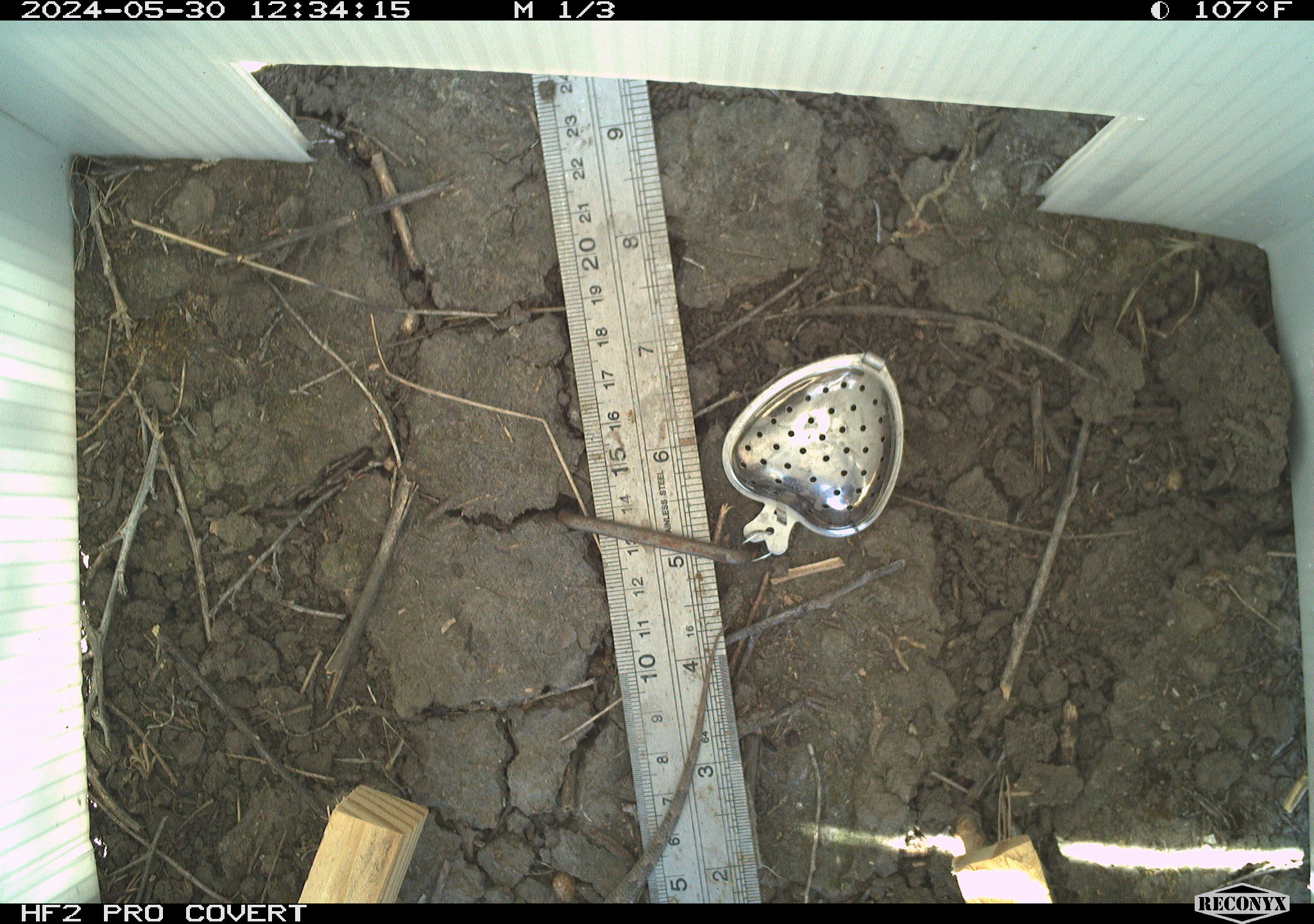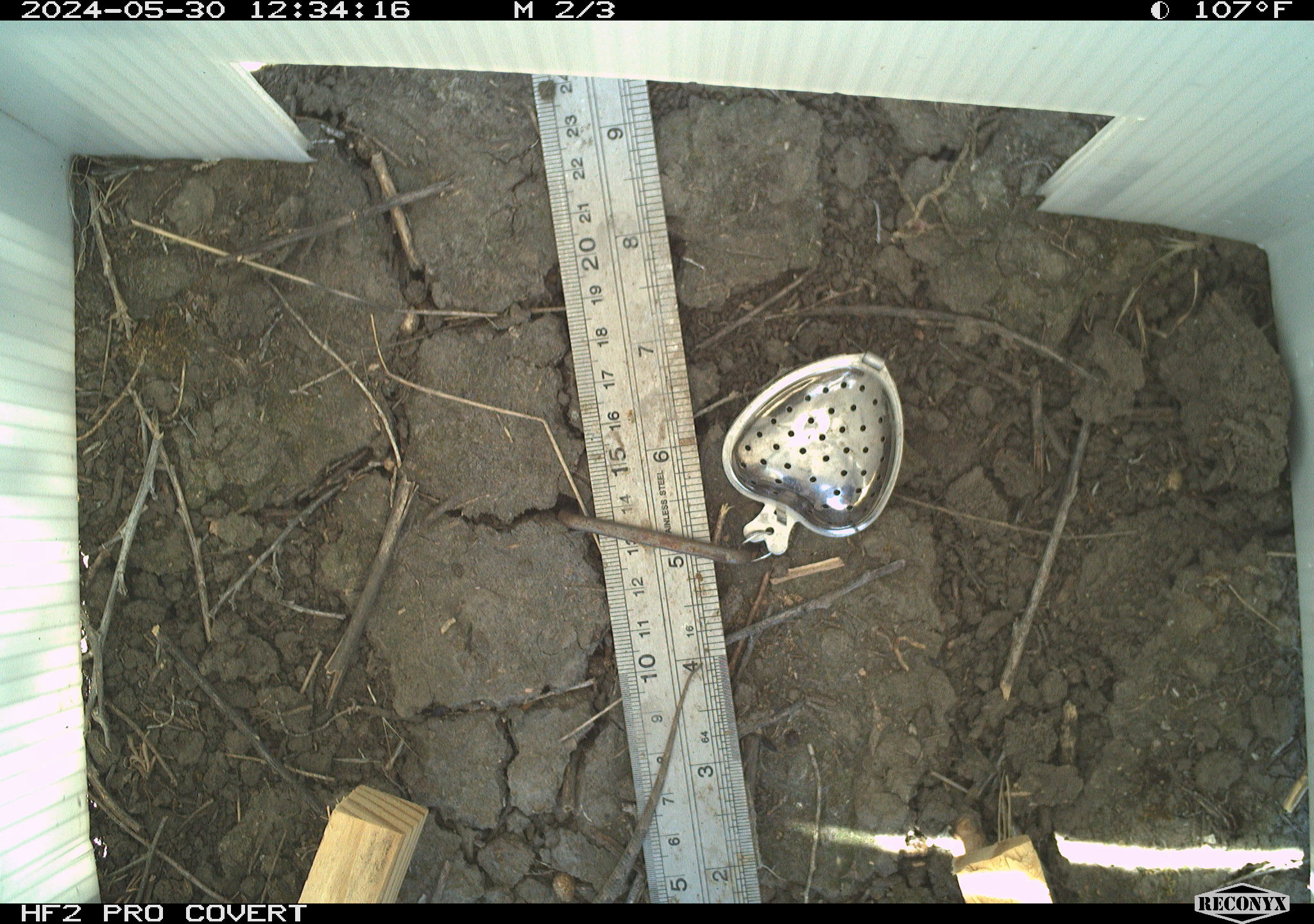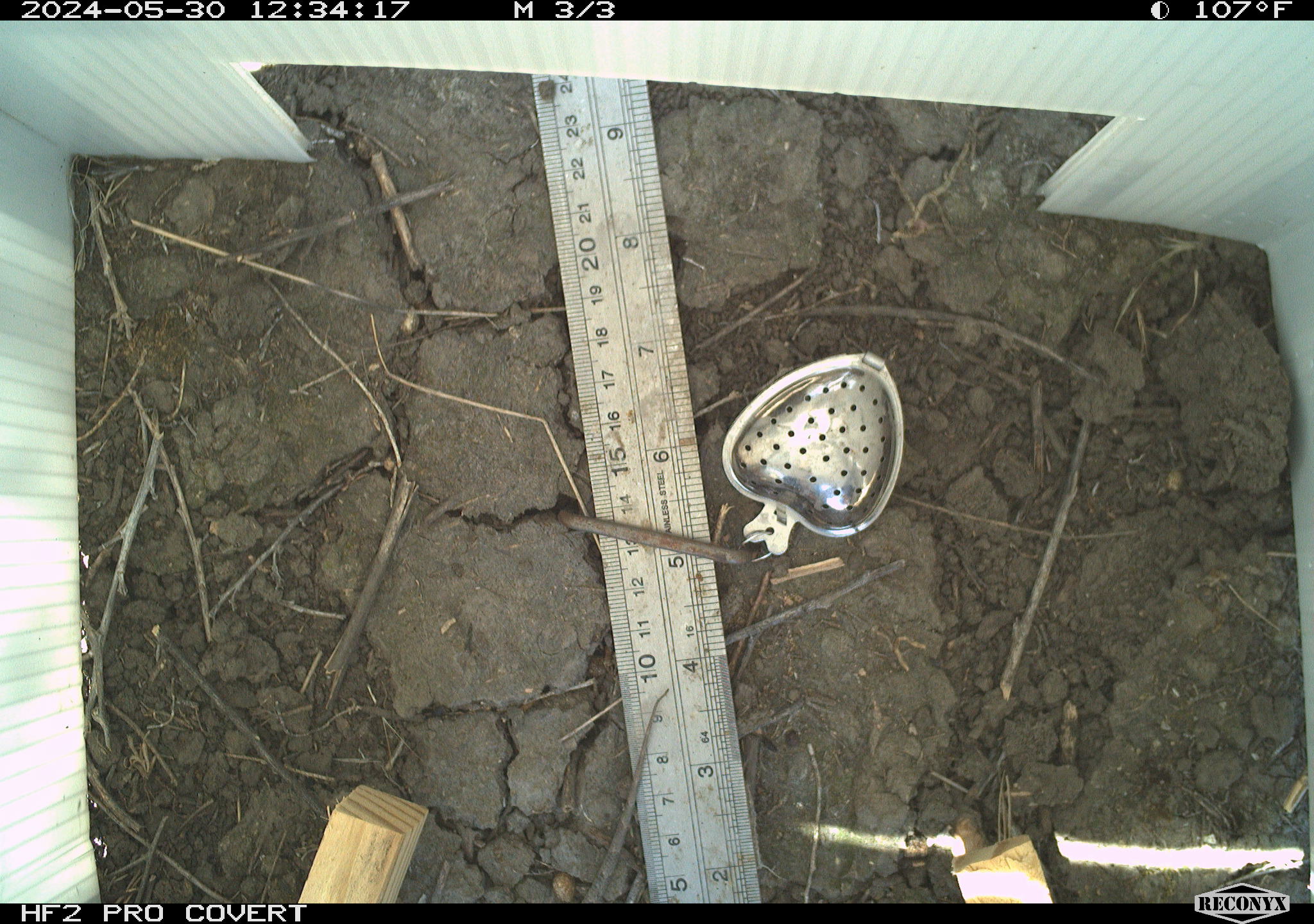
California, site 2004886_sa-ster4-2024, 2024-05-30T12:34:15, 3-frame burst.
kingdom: Animalia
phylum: Chordata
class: Reptilia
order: Squamata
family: Phrynosomatidae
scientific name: Phrynosomatidae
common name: phrynosomatid lizards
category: phrynosomatidae family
Phrynosomatidae family (phrynosomatid lizards) (Phrynosomatidae).